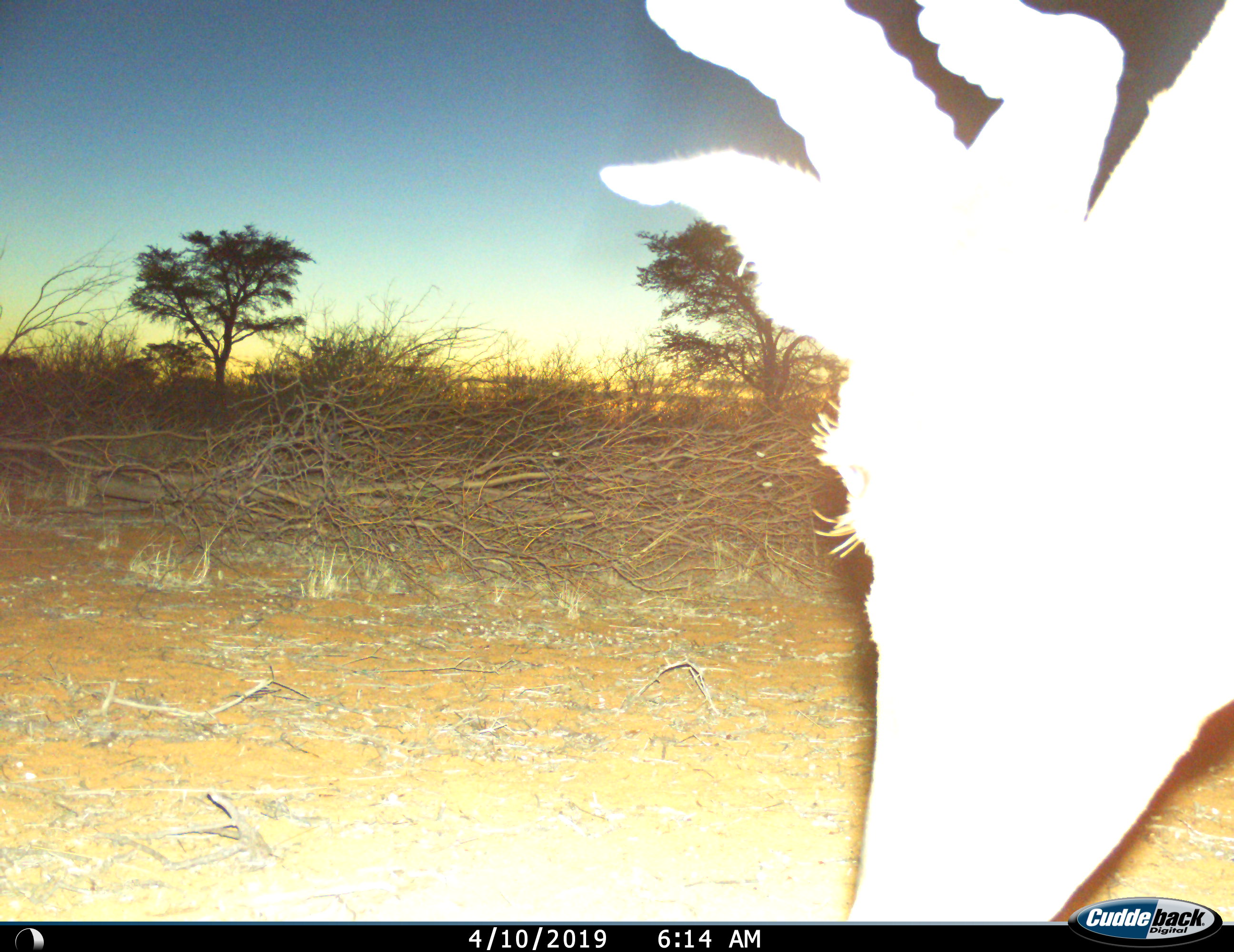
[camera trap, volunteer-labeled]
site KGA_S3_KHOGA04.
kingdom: Animalia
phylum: Chordata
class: Mammalia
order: Artiodactyla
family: Bovidae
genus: Alcelaphus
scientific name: Alcelaphus buselaphus caama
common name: red hartebeest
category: hartebeestred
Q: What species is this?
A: Hartebeestred (red hartebeest) (Alcelaphus buselaphus caama).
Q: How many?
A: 1.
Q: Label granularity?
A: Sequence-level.